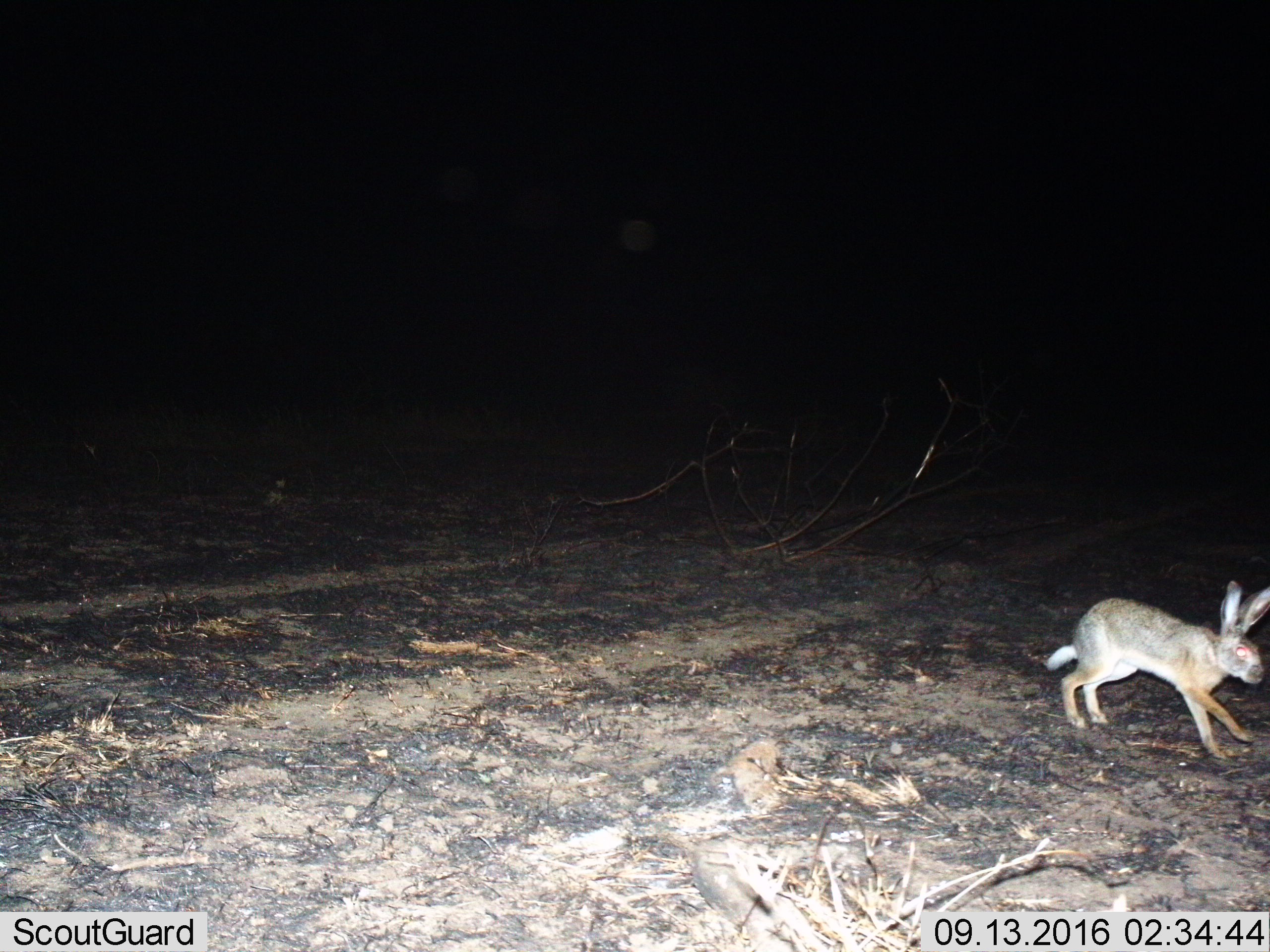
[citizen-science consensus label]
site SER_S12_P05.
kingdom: Animalia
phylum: Chordata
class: Mammalia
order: Lagomorpha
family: Leporidae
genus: Lepus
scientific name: Lepus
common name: hare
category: hareunknown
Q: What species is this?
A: Hareunknown (hare) (Lepus).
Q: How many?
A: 1.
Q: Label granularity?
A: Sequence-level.